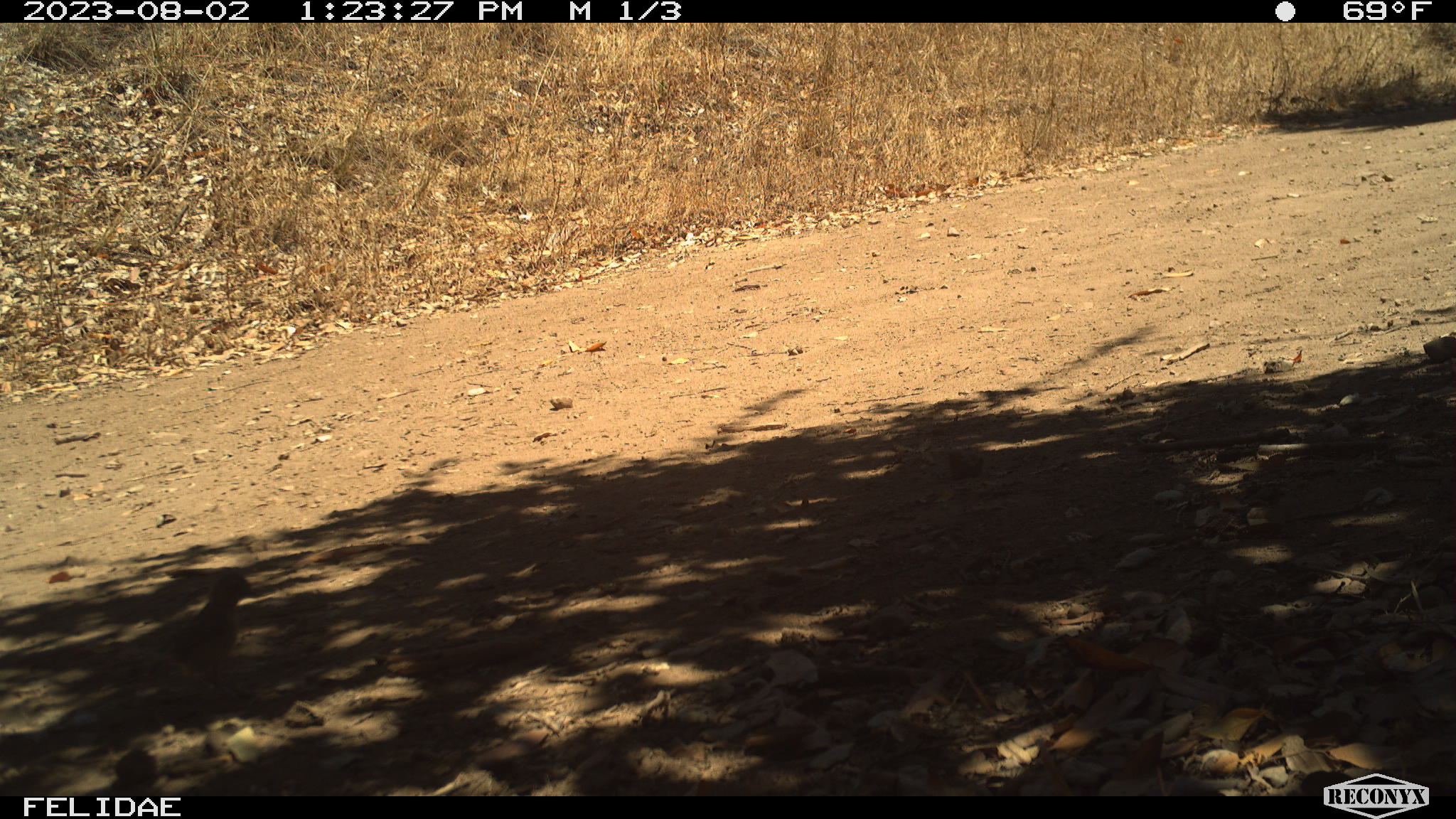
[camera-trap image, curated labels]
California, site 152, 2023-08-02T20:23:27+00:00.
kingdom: Animalia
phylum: Chordata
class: Aves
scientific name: Aves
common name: bird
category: unknown bird